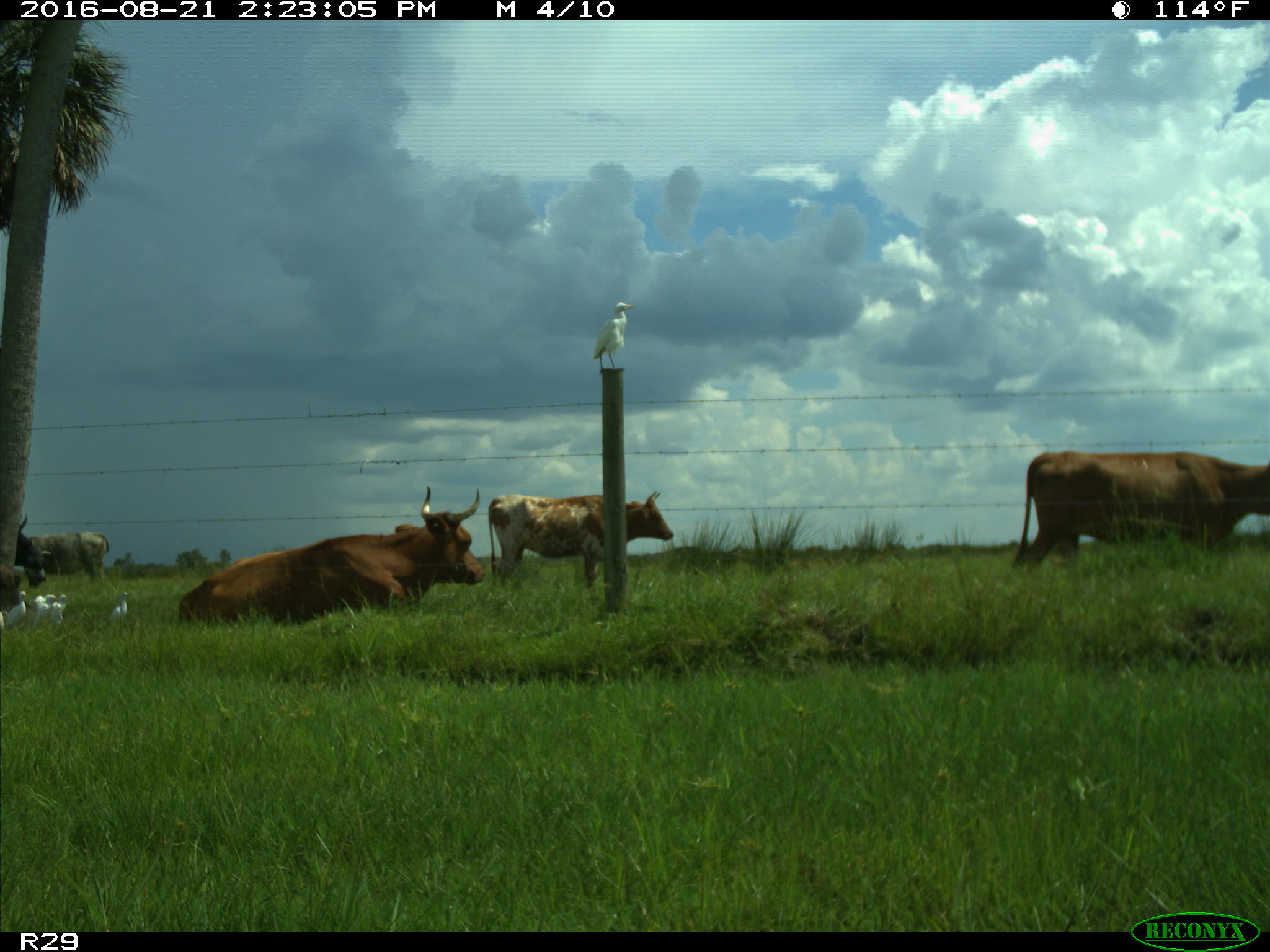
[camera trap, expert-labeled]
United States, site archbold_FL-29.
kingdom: Animalia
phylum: Chordata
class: Mammalia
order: Artiodactyla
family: Bovidae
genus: Bos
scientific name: Bos taurus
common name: domestic cow